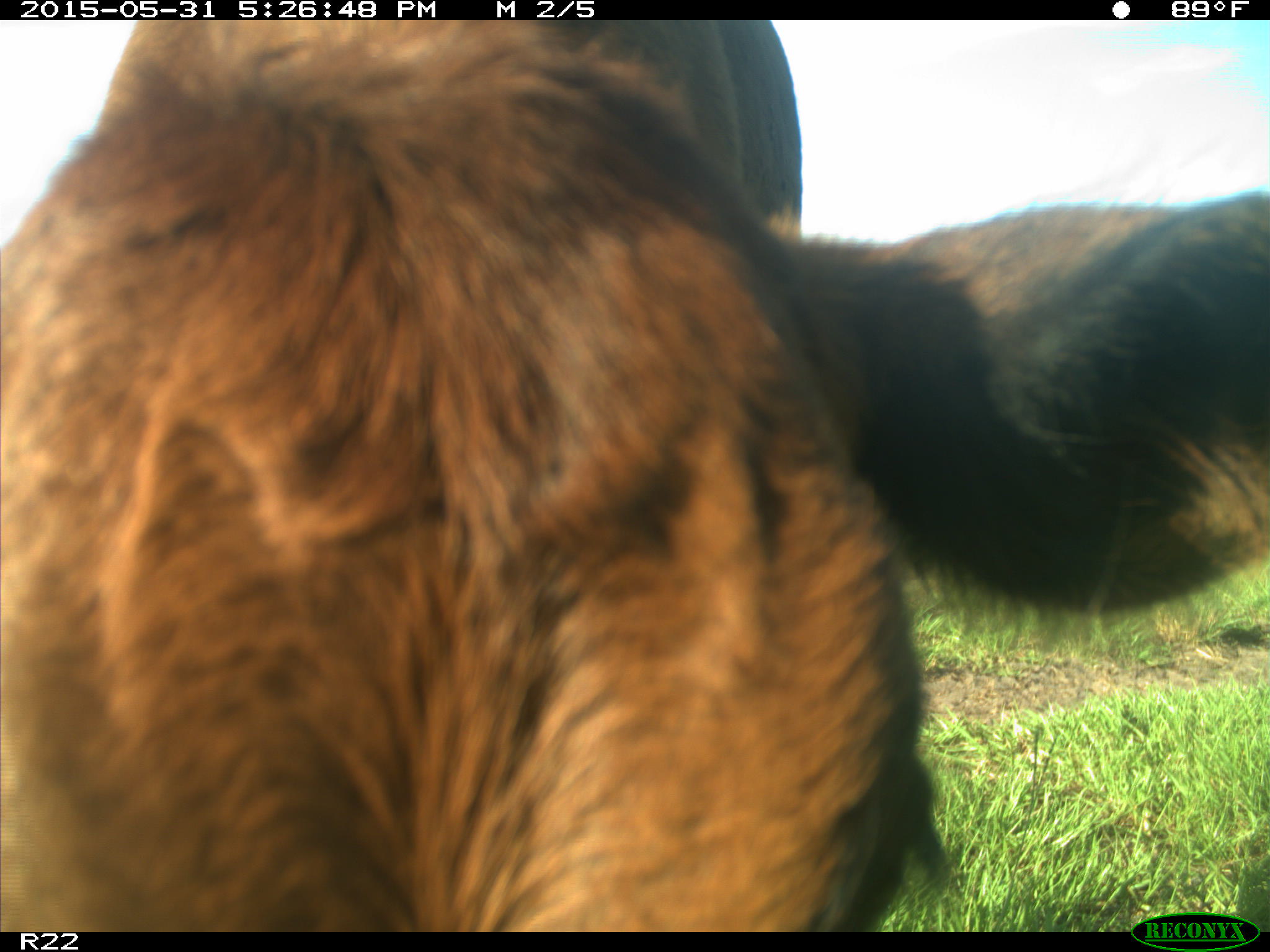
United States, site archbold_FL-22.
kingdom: Animalia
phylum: Chordata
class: Mammalia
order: Artiodactyla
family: Bovidae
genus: Bos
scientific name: Bos taurus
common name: domestic cow